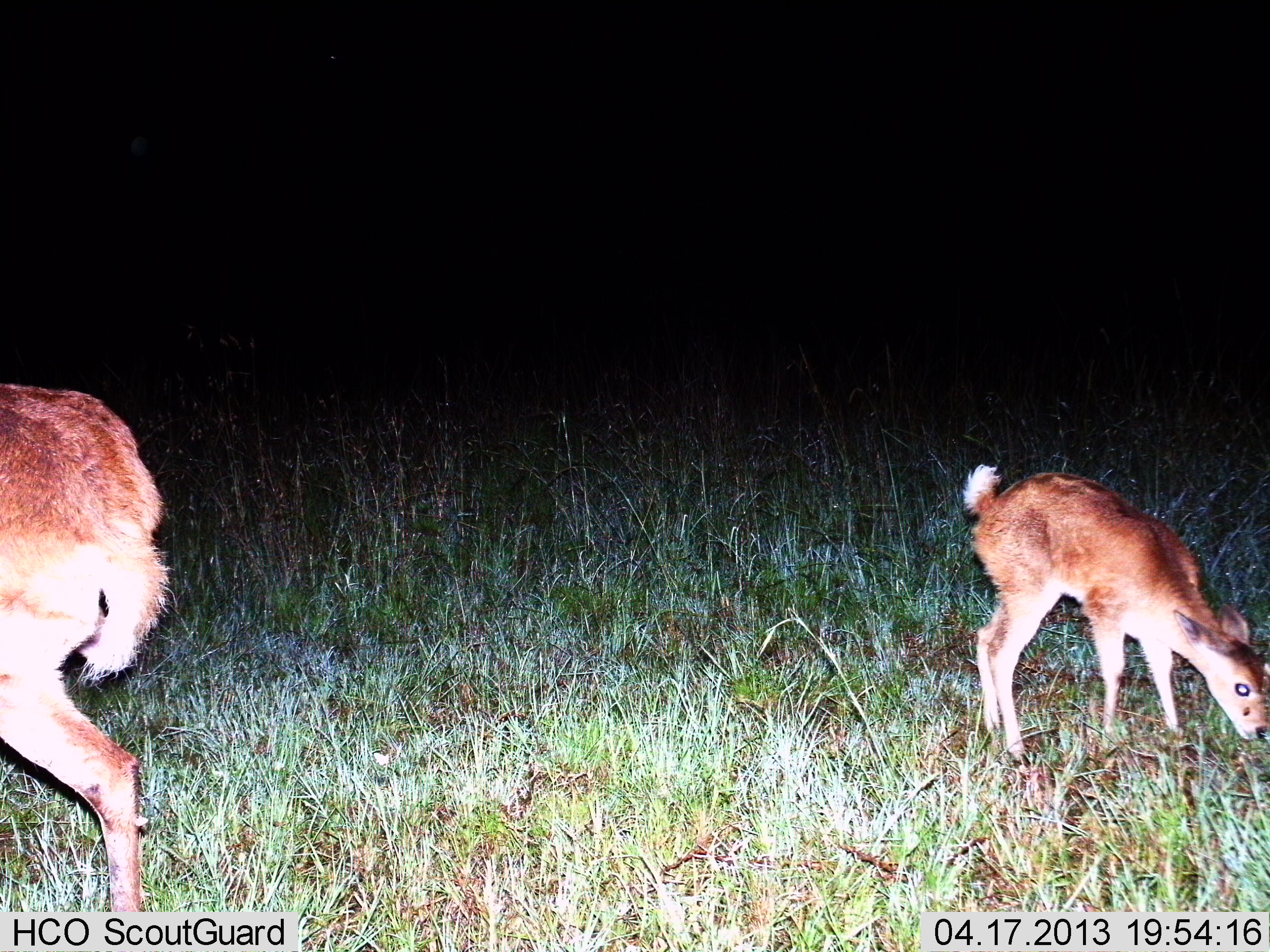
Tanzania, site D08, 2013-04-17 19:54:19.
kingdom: Animalia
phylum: Chordata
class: Mammalia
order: Artiodactyla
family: Bovidae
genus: Redunca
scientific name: Redunca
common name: reedbuck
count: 2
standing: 29%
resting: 4%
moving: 12%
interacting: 0%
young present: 79%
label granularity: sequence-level